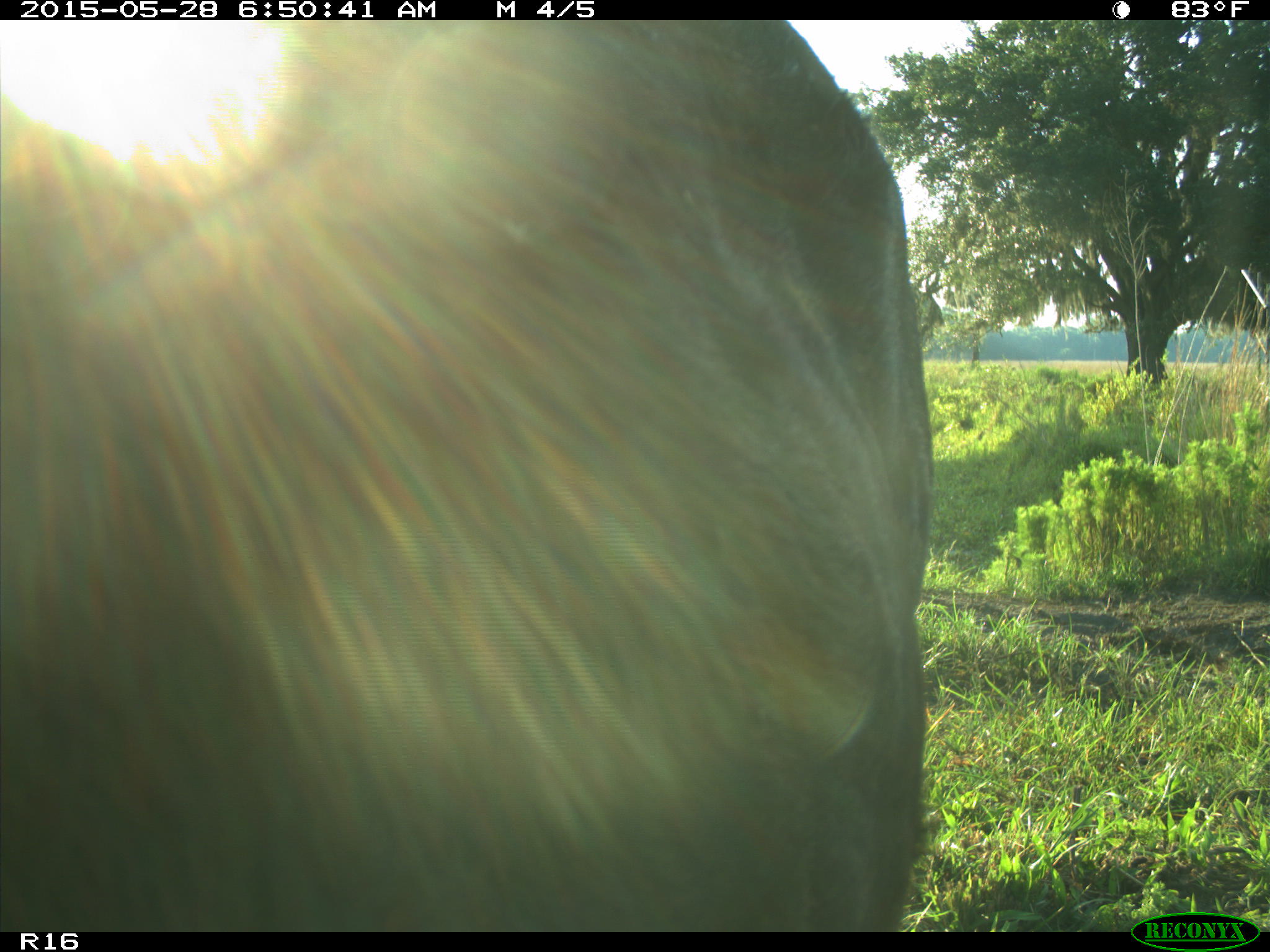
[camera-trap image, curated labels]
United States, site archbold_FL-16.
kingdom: Animalia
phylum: Chordata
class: Mammalia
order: Artiodactyla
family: Bovidae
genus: Bos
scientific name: Bos taurus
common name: domestic cow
Bos taurus (domestic cow).